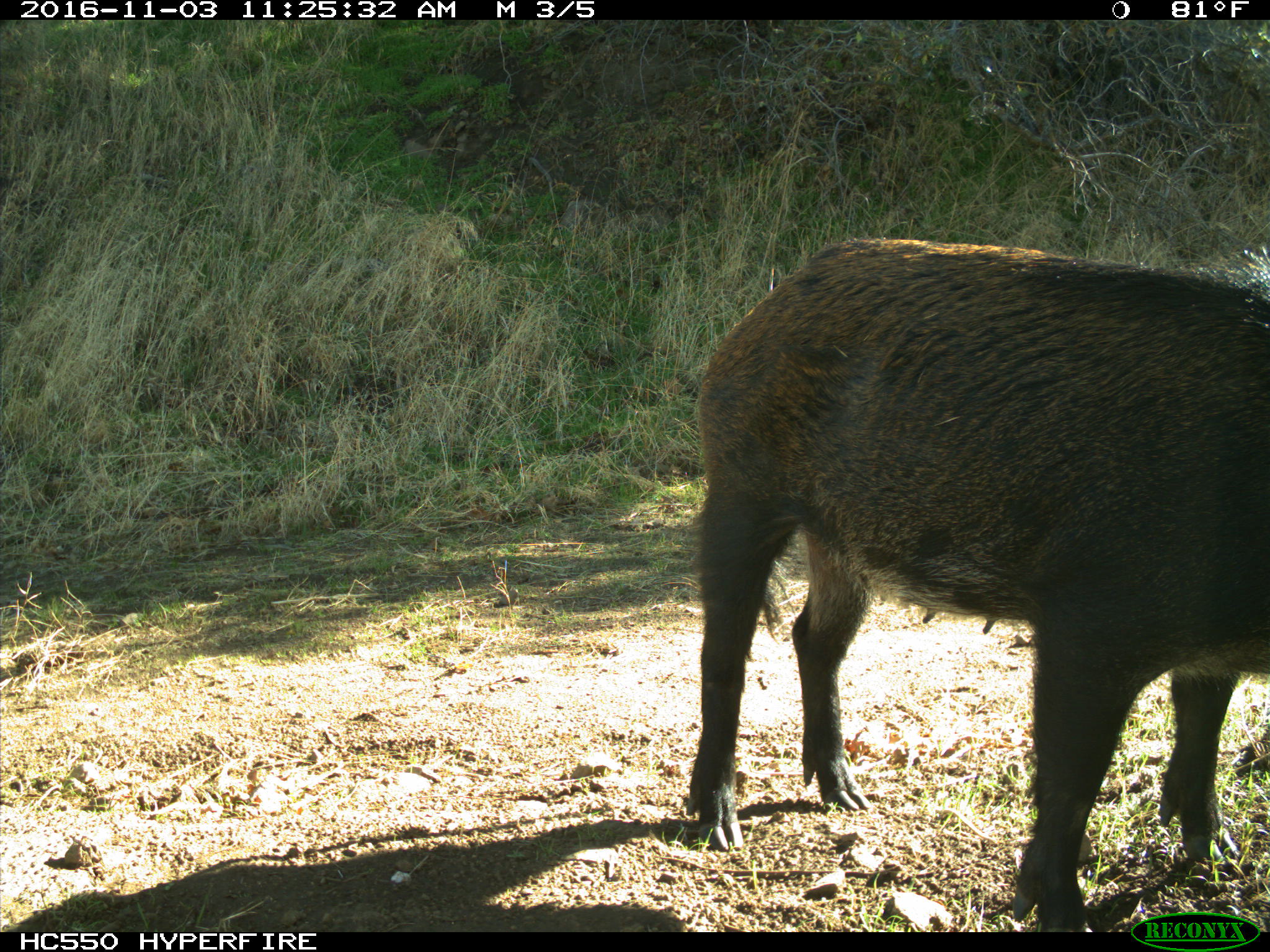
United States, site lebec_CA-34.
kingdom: Animalia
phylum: Chordata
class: Mammalia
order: Artiodactyla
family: Suidae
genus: Sus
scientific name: Sus scrofa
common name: wild boar